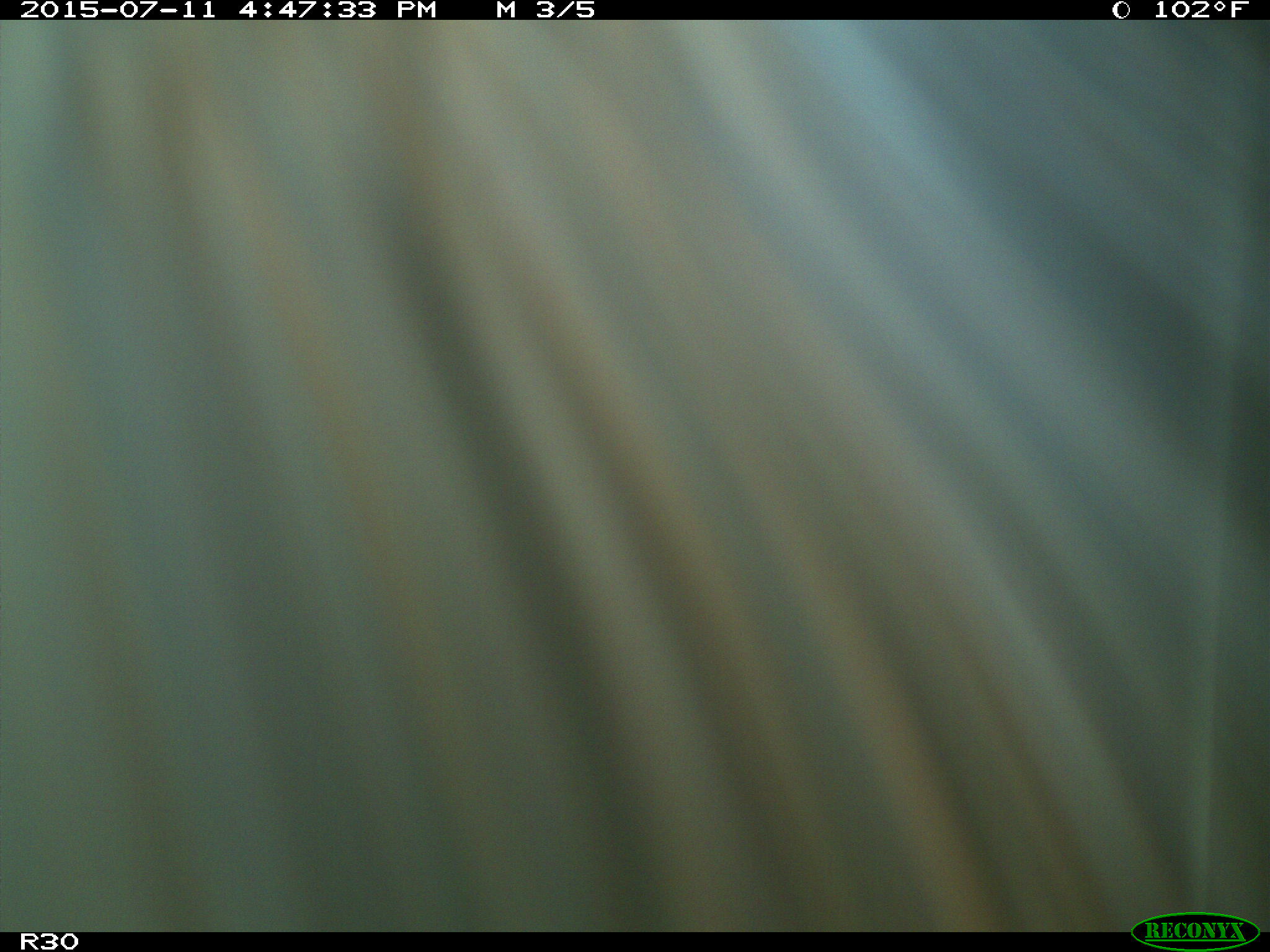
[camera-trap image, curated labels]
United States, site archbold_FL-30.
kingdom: Animalia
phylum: Chordata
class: Mammalia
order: Artiodactyla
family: Bovidae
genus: Bos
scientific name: Bos taurus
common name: domestic cow